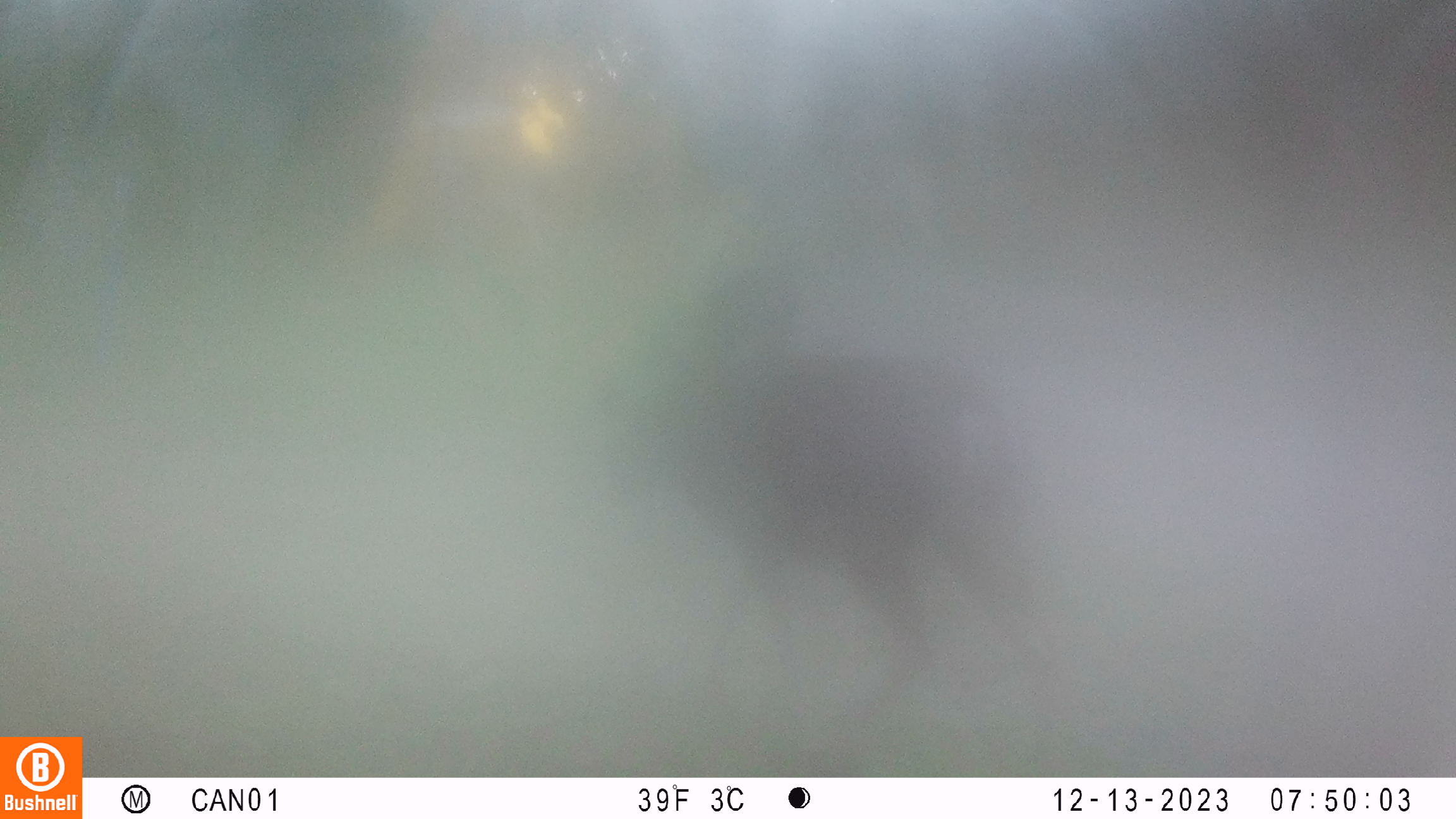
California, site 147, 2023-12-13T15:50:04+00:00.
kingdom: Animalia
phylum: Chordata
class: Mammalia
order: Artiodactyla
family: Cervidae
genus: Odocoileus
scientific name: Odocoileus hemionus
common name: mule deer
Mule deer (Odocoileus hemionus).